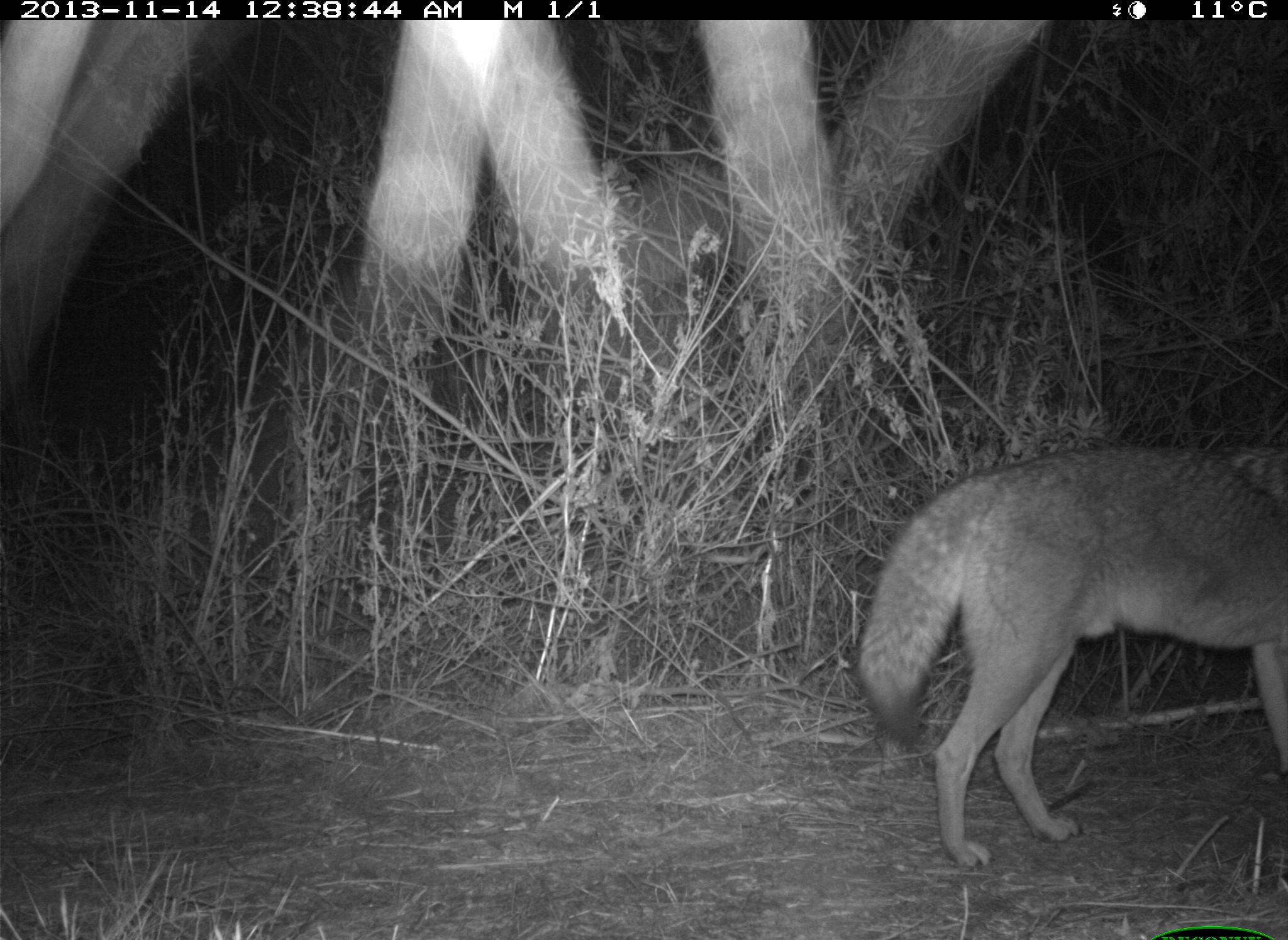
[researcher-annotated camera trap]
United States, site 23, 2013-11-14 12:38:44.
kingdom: Animalia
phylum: Chordata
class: Mammalia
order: Carnivora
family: Canidae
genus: Canis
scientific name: Canis latrans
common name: coyote